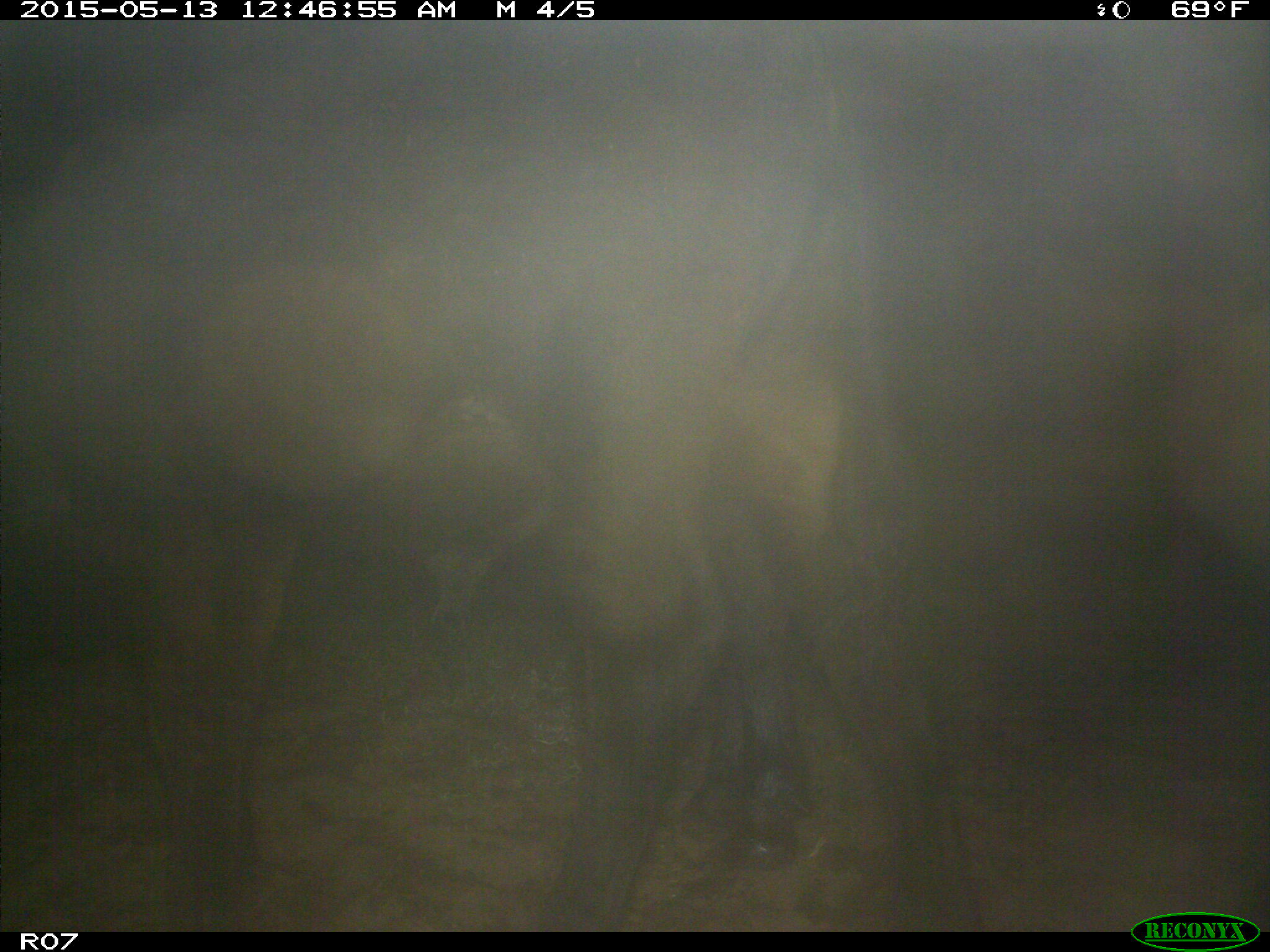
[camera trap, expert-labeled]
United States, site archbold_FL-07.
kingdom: Animalia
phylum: Chordata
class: Mammalia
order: Artiodactyla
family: Bovidae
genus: Bos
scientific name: Bos taurus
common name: domestic cow